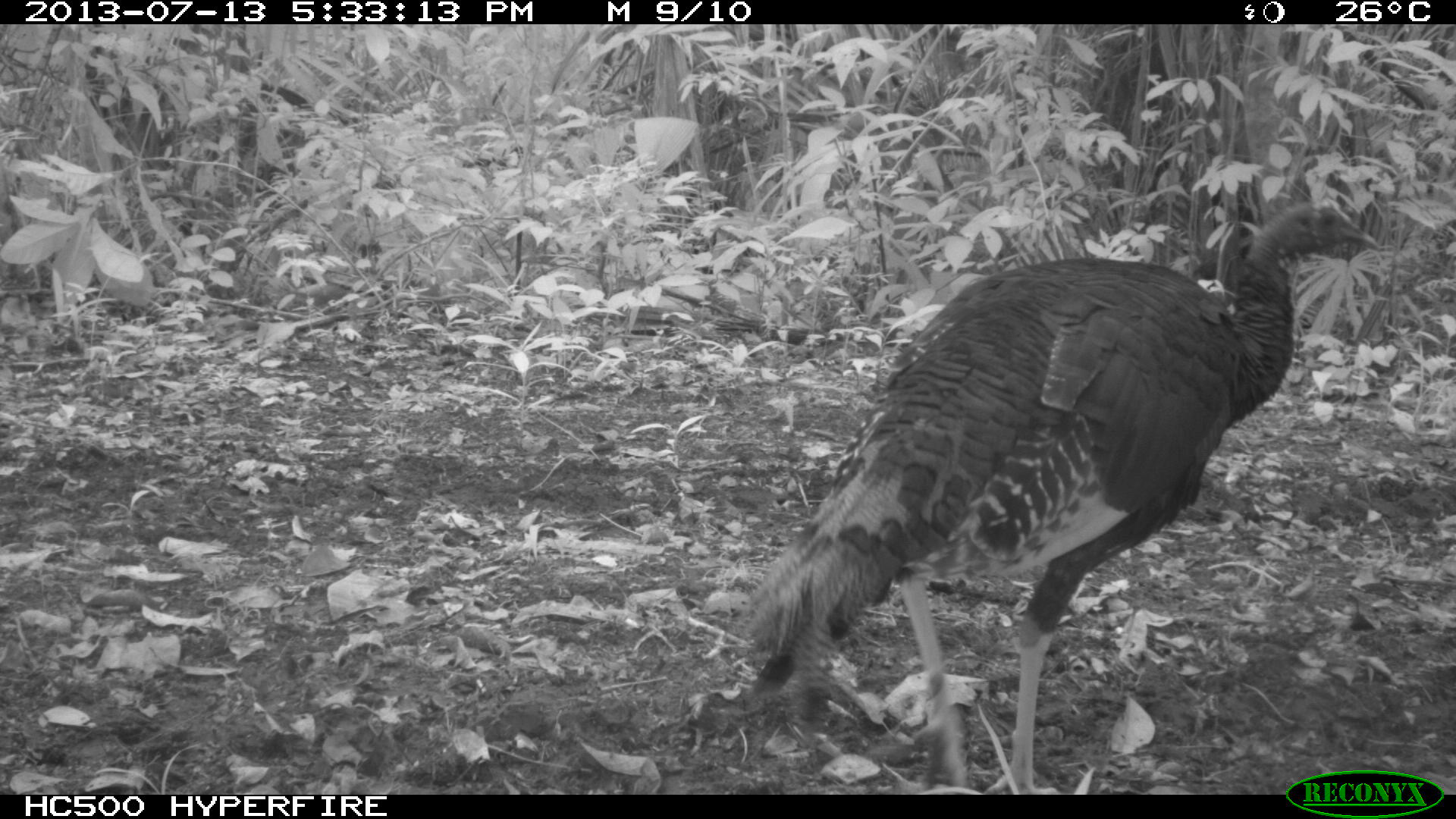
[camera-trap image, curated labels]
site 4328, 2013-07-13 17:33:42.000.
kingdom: Animalia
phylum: Chordata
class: Aves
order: Galliformes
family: Phasianidae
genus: Meleagris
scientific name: Meleagris ocellata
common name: ocellated turkey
Meleagris ocellata (ocellated turkey), count 2.